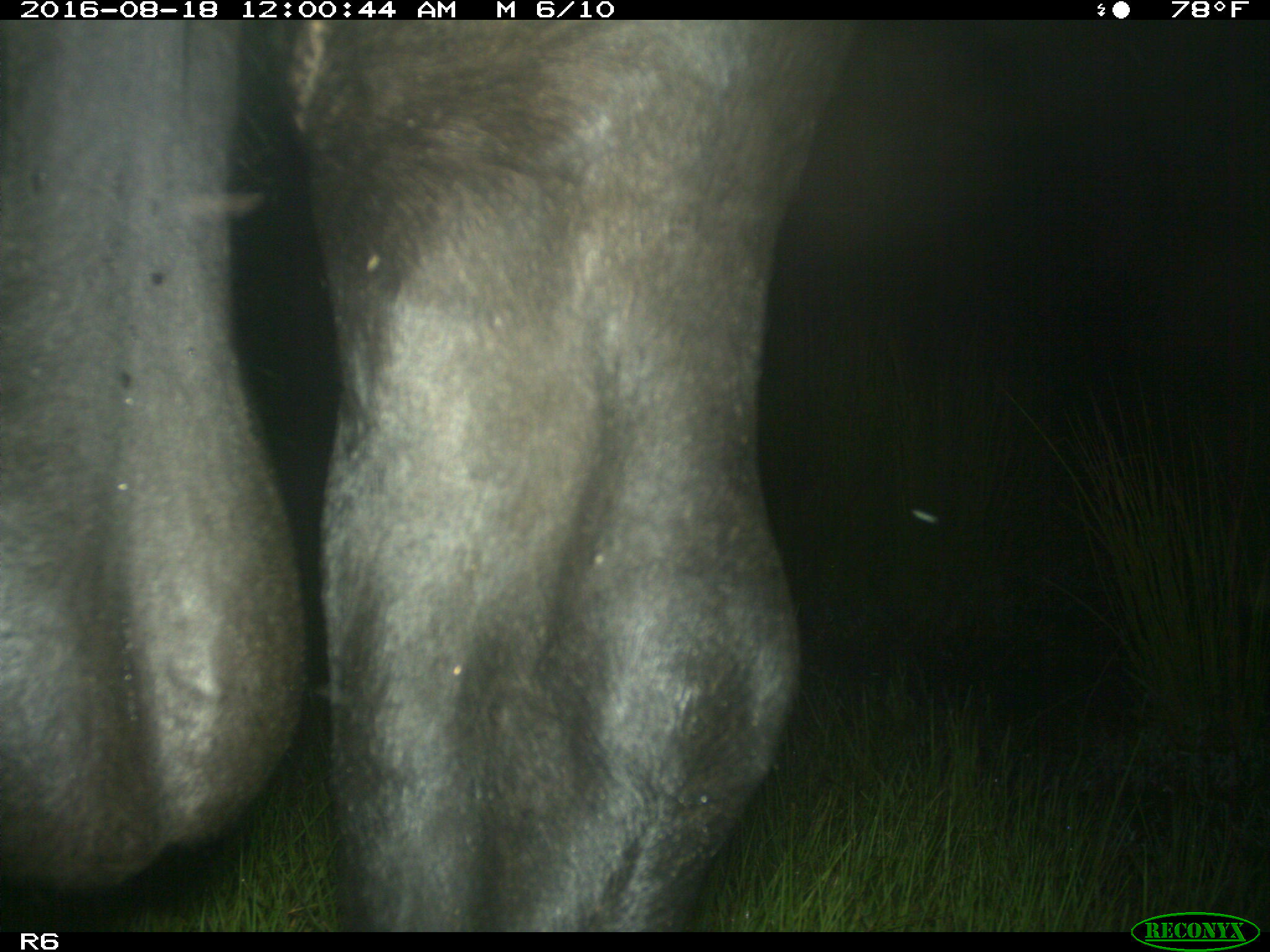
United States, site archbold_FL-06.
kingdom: Animalia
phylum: Chordata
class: Mammalia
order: Artiodactyla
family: Bovidae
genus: Bos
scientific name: Bos taurus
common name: domestic cow